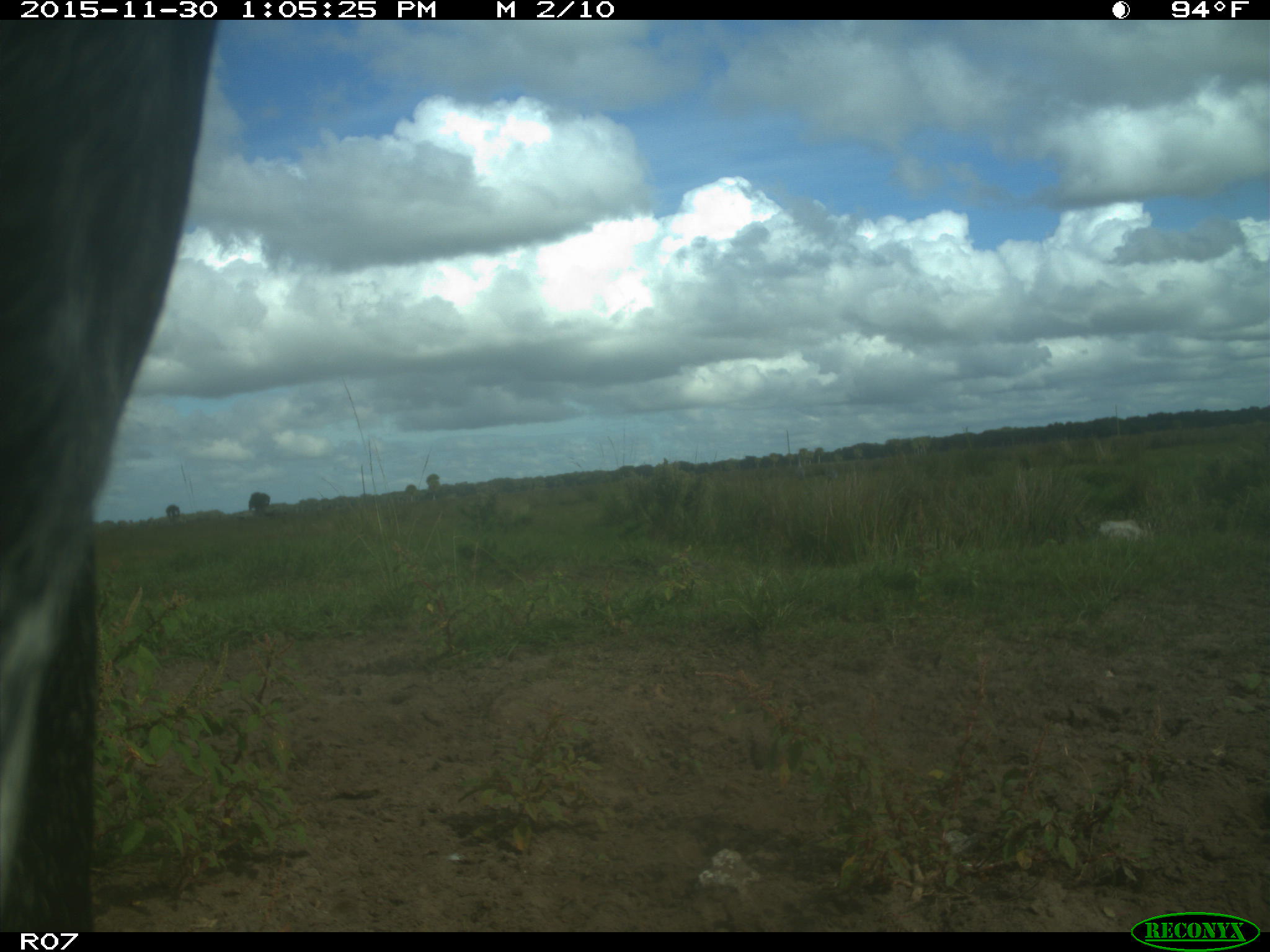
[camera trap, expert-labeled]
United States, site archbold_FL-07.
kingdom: Animalia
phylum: Chordata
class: Mammalia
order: Artiodactyla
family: Bovidae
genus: Bos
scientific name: Bos taurus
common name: domestic cow